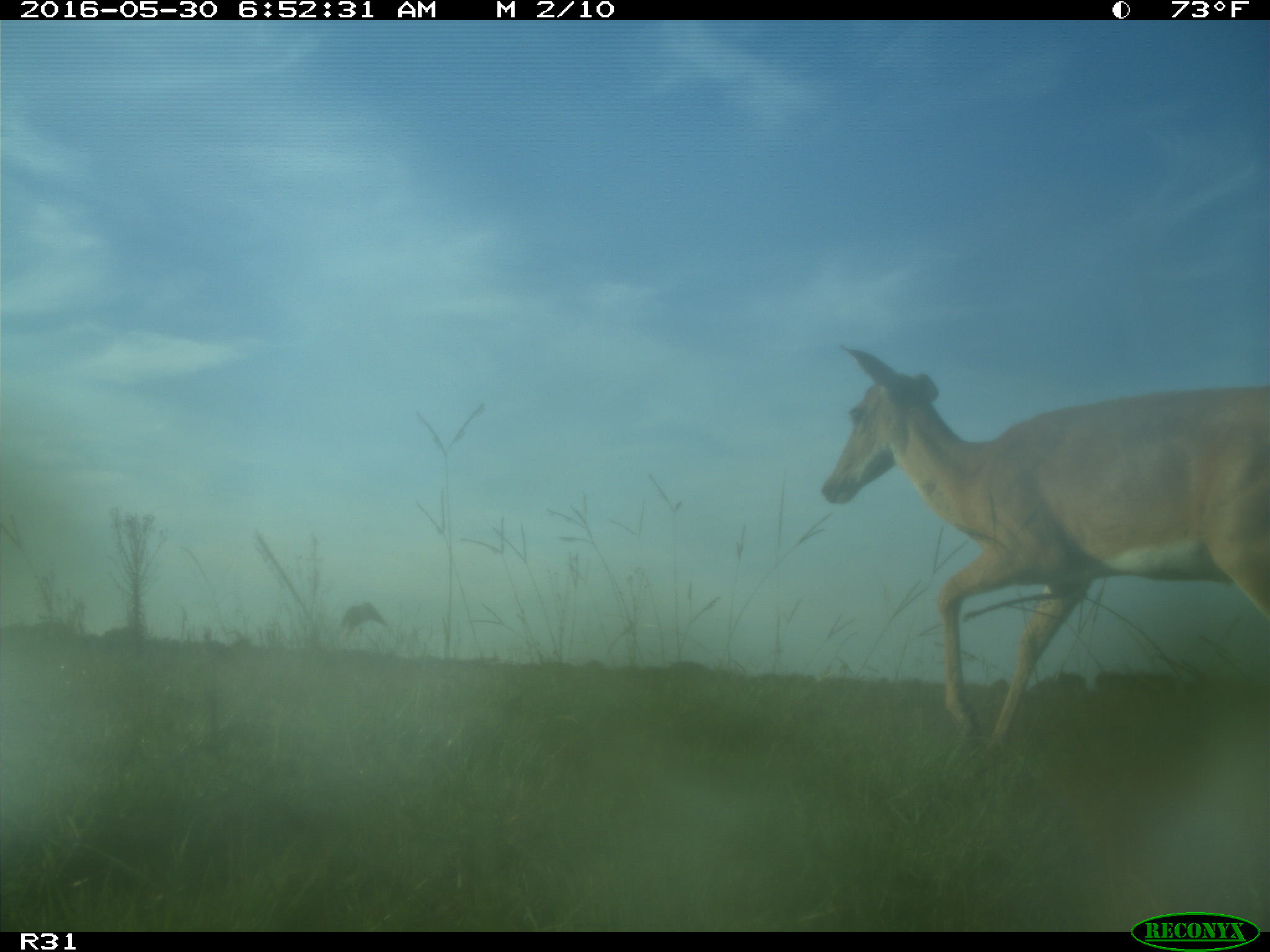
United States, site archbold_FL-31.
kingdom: Animalia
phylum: Chordata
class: Mammalia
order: Artiodactyla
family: Cervidae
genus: Odocoileus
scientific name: Odocoileus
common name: deer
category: unidentified deer